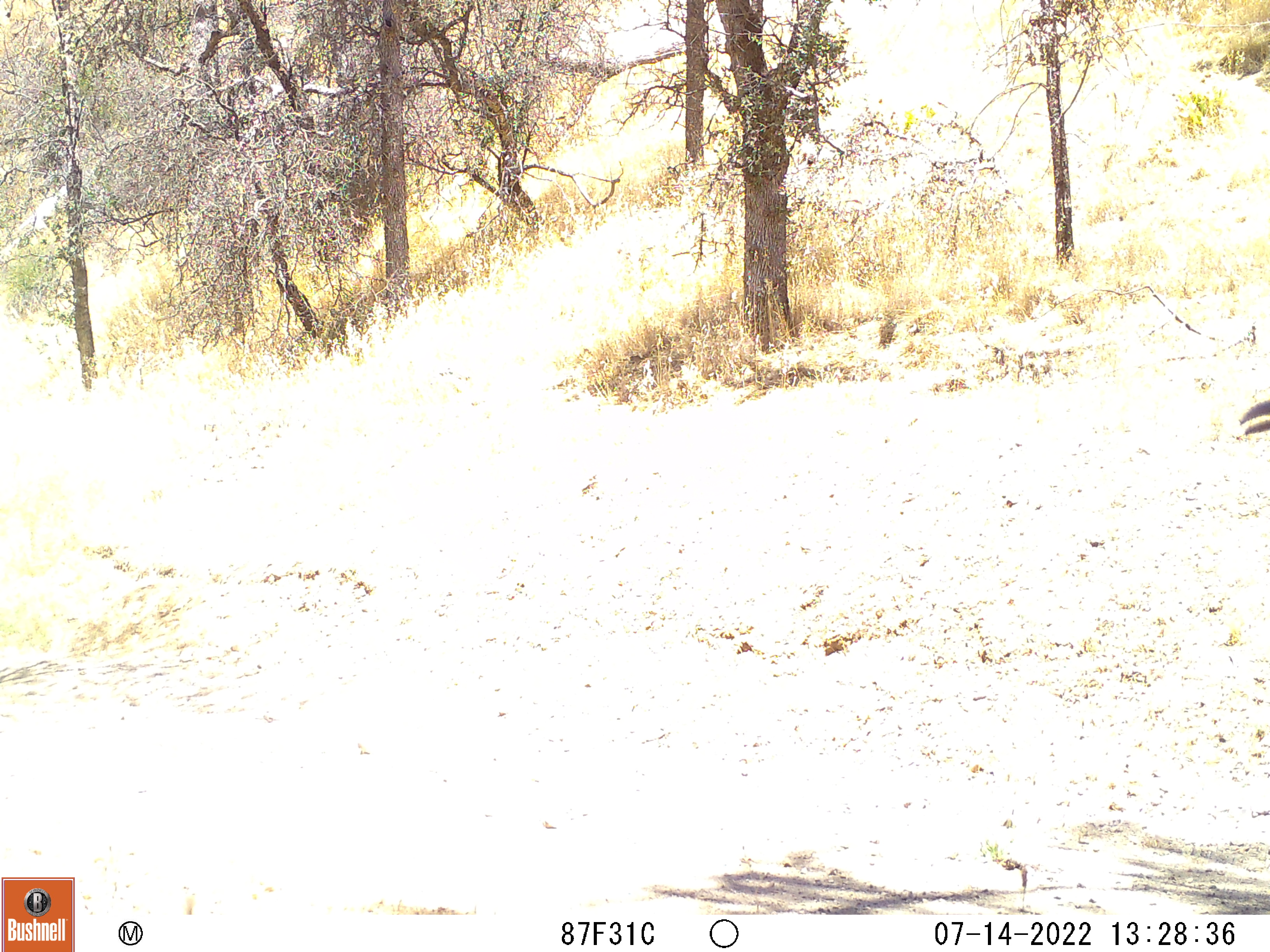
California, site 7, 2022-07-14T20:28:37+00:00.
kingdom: Animalia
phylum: Chordata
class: Aves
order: Galliformes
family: Phasianidae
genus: Meleagris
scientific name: Meleagris gallopavo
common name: turkey